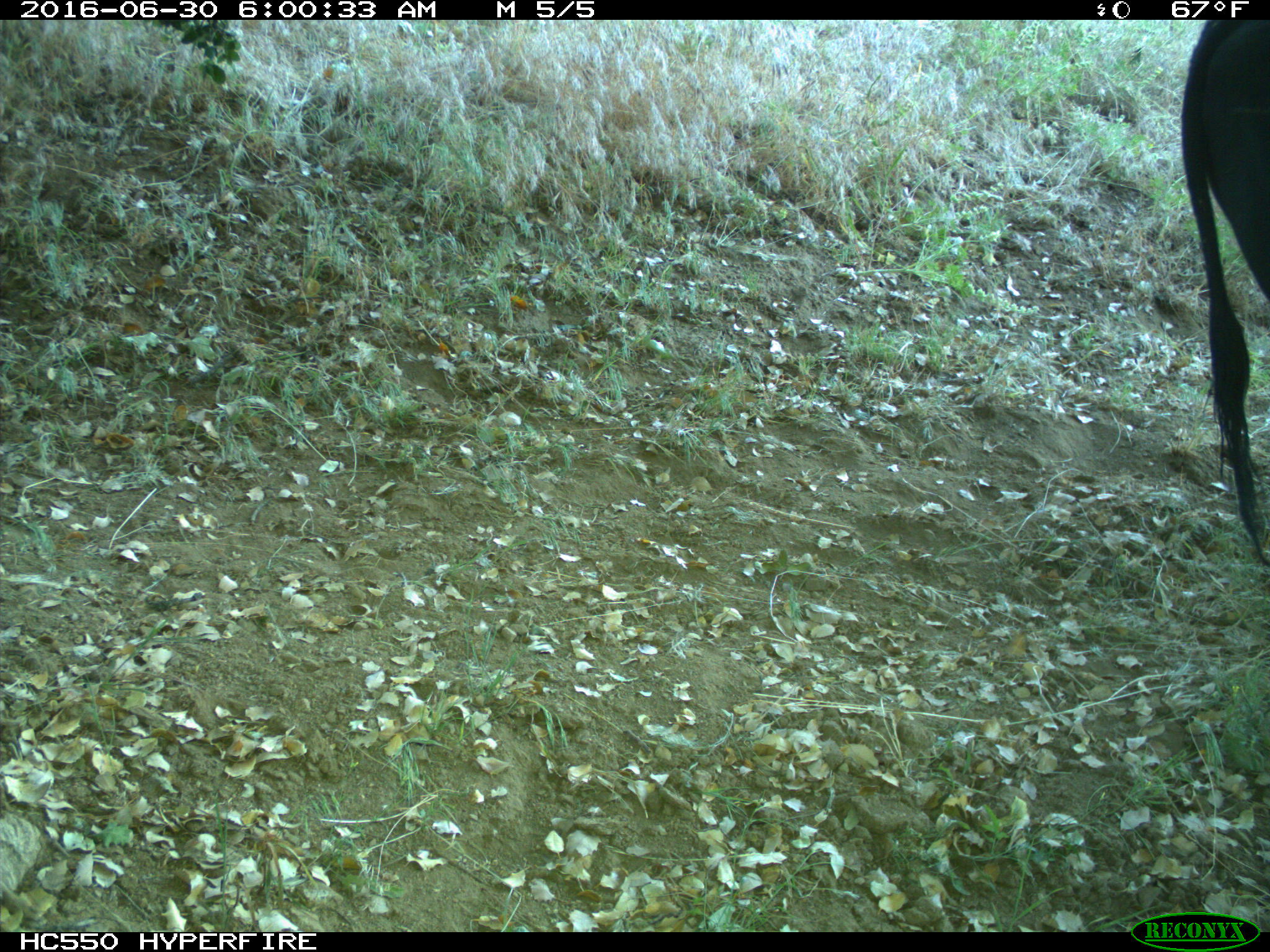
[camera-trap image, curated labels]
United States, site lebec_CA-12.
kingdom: Animalia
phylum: Chordata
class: Mammalia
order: Artiodactyla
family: Bovidae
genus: Bos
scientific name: Bos taurus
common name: domestic cow